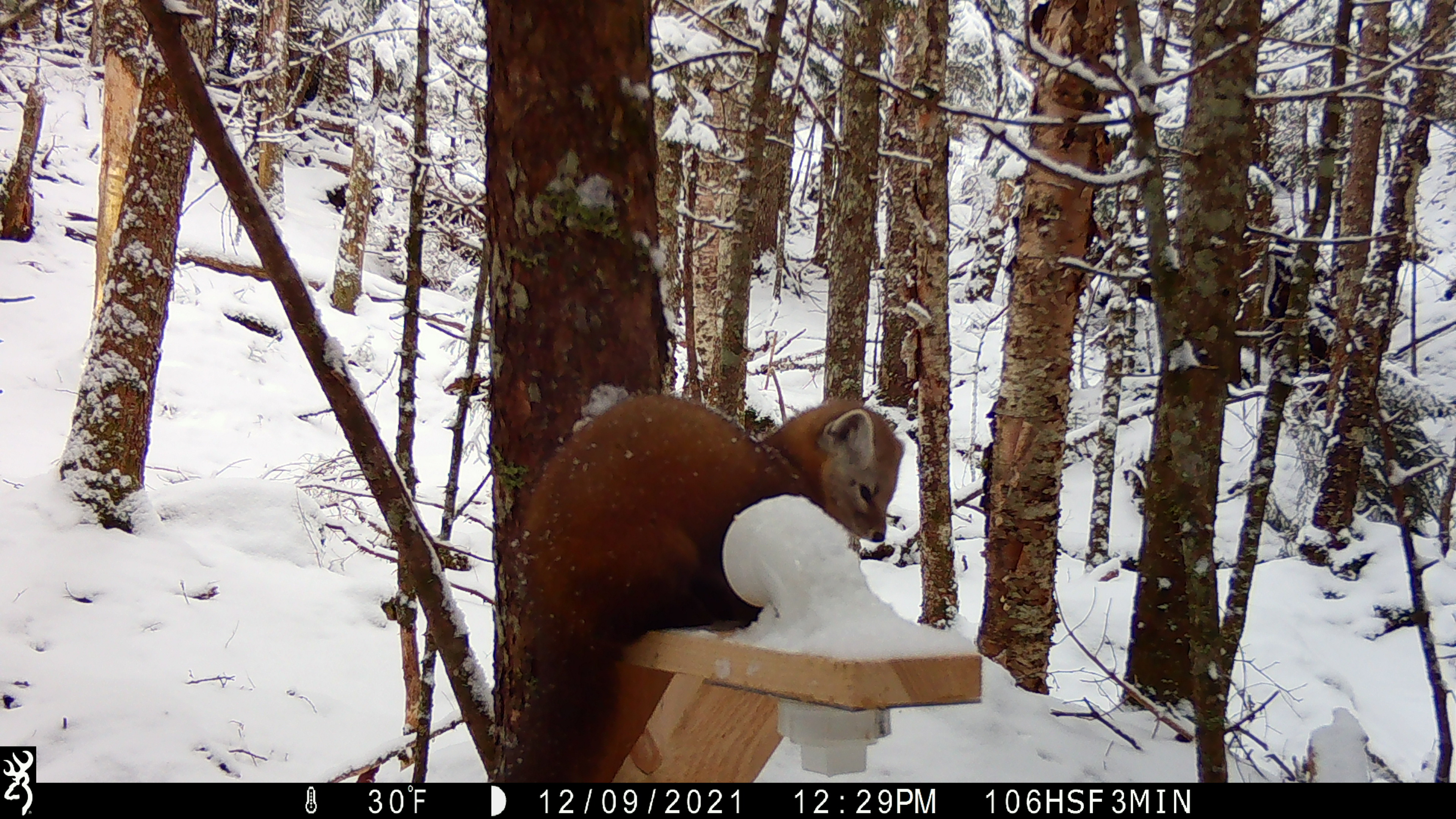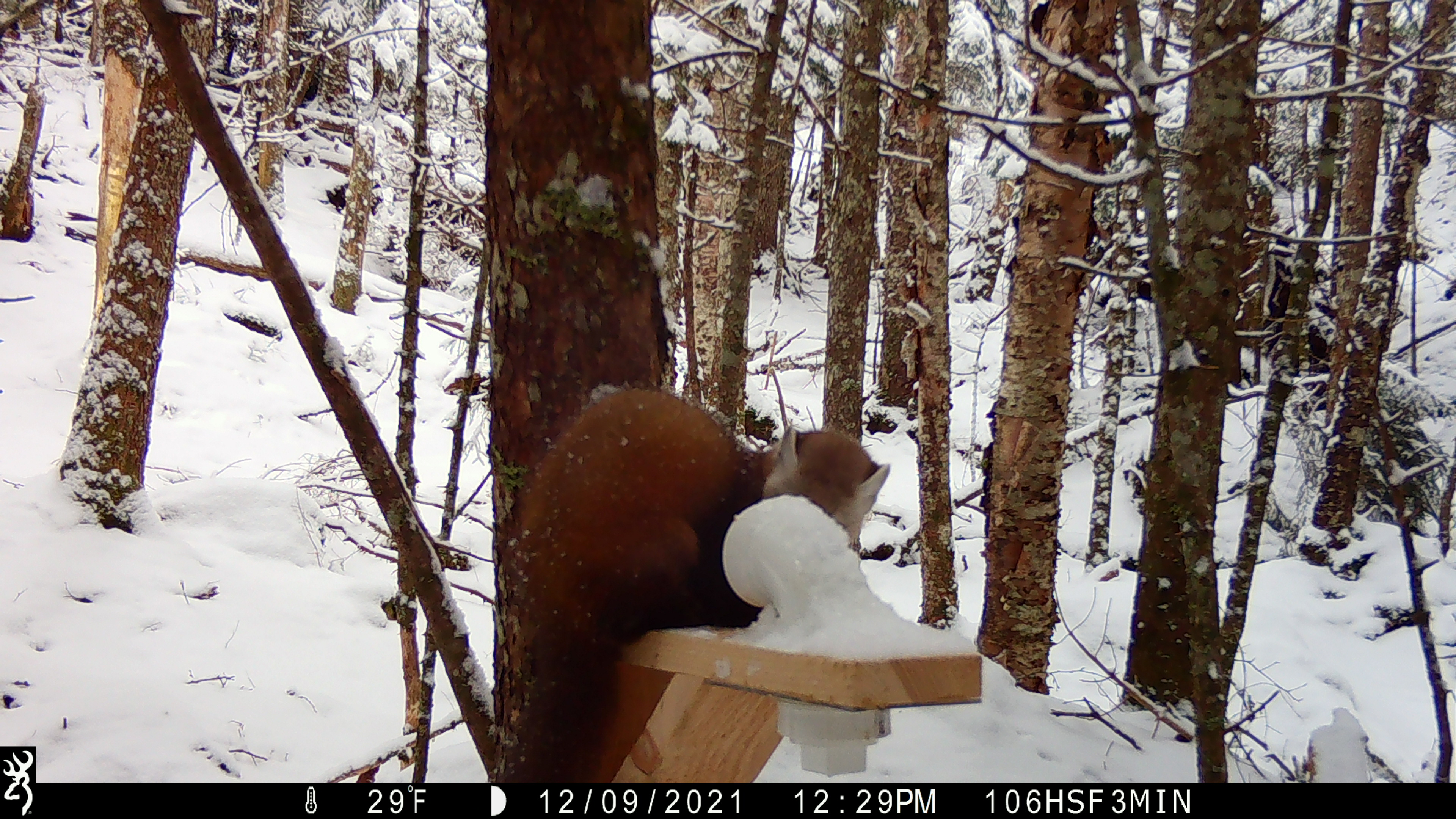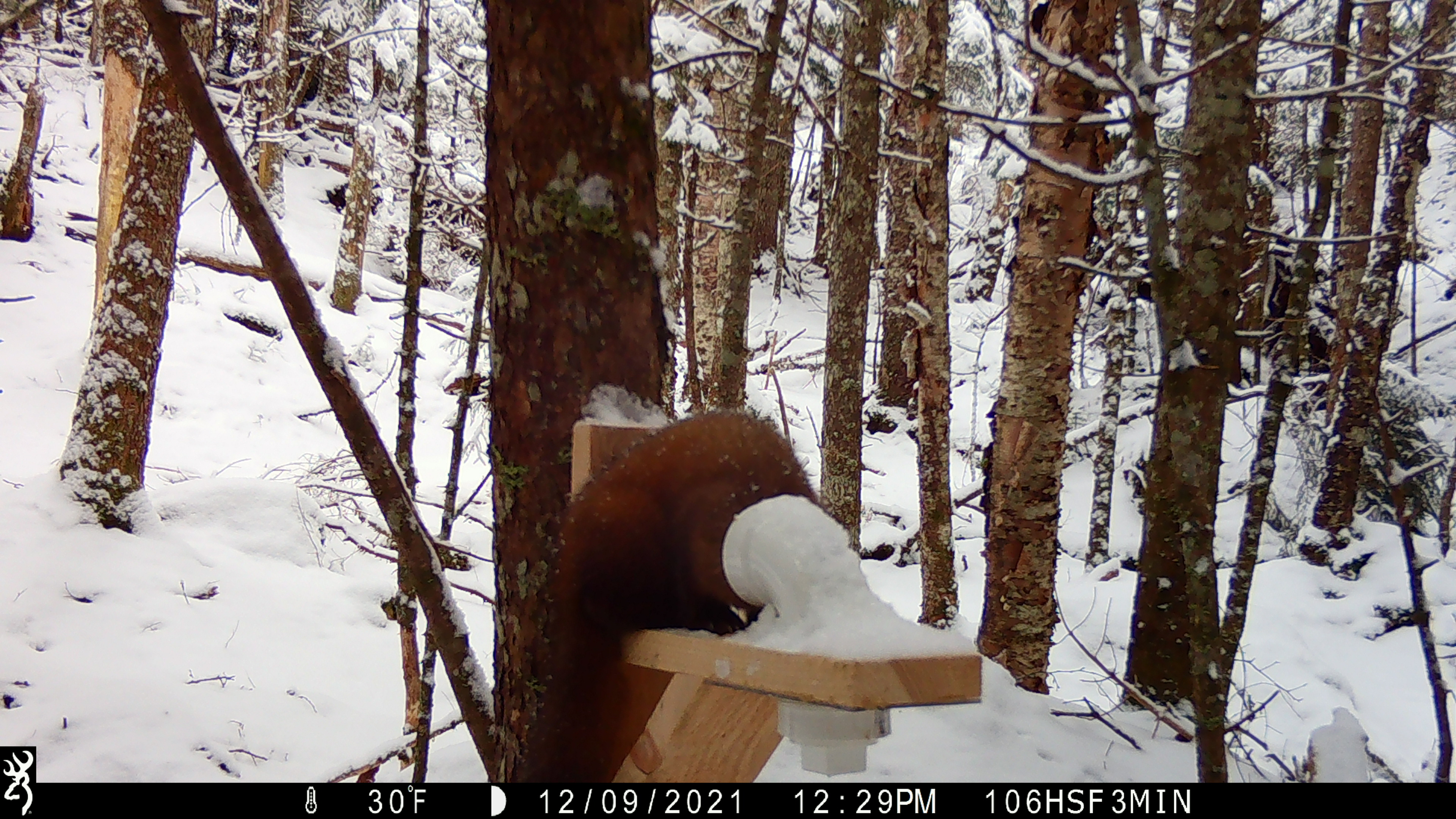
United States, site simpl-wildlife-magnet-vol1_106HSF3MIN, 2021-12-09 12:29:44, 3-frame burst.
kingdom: Animalia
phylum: Chordata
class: Mammalia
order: Carnivora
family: Mustelidae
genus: Martes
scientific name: Martes americana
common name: american marten